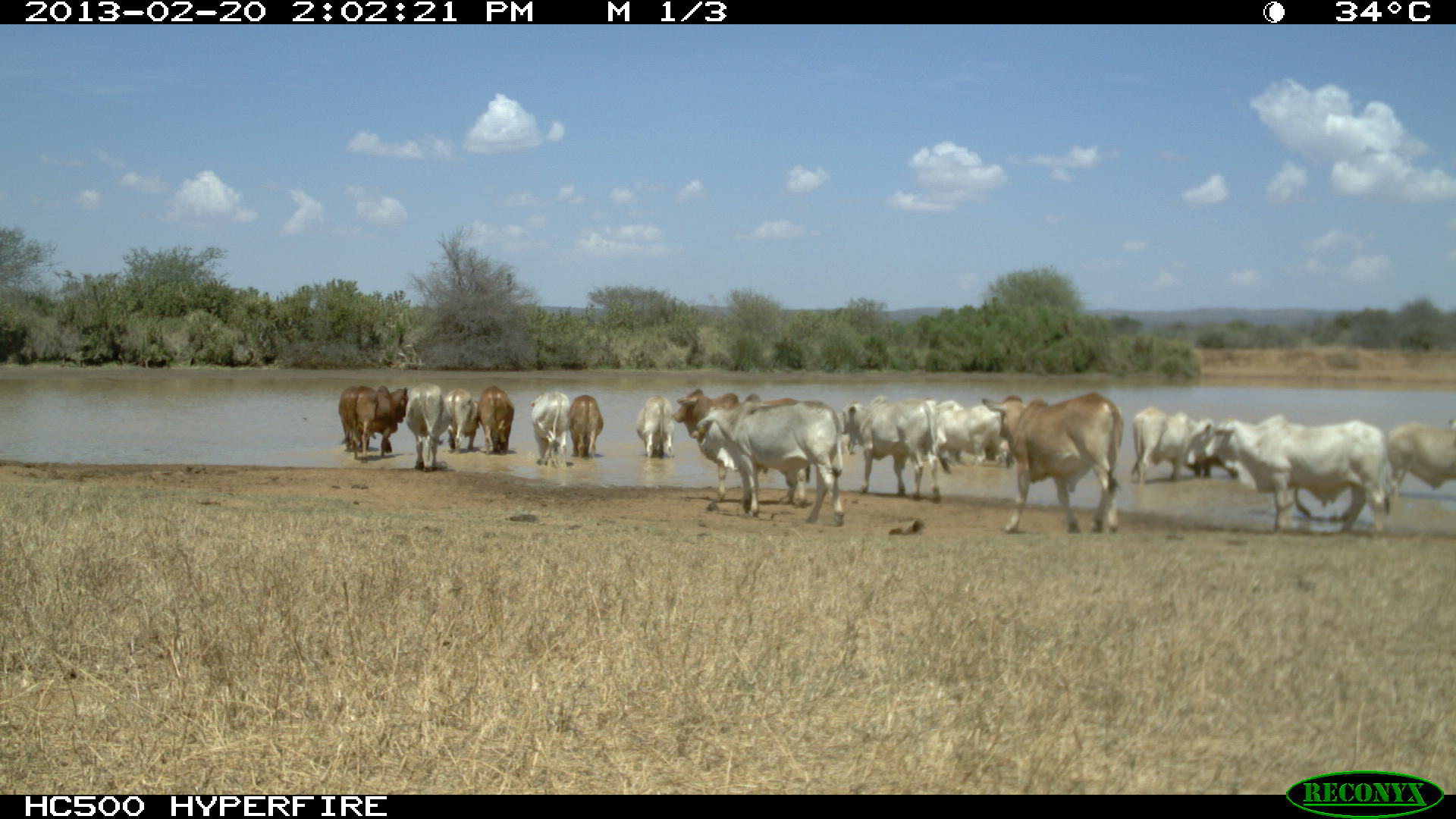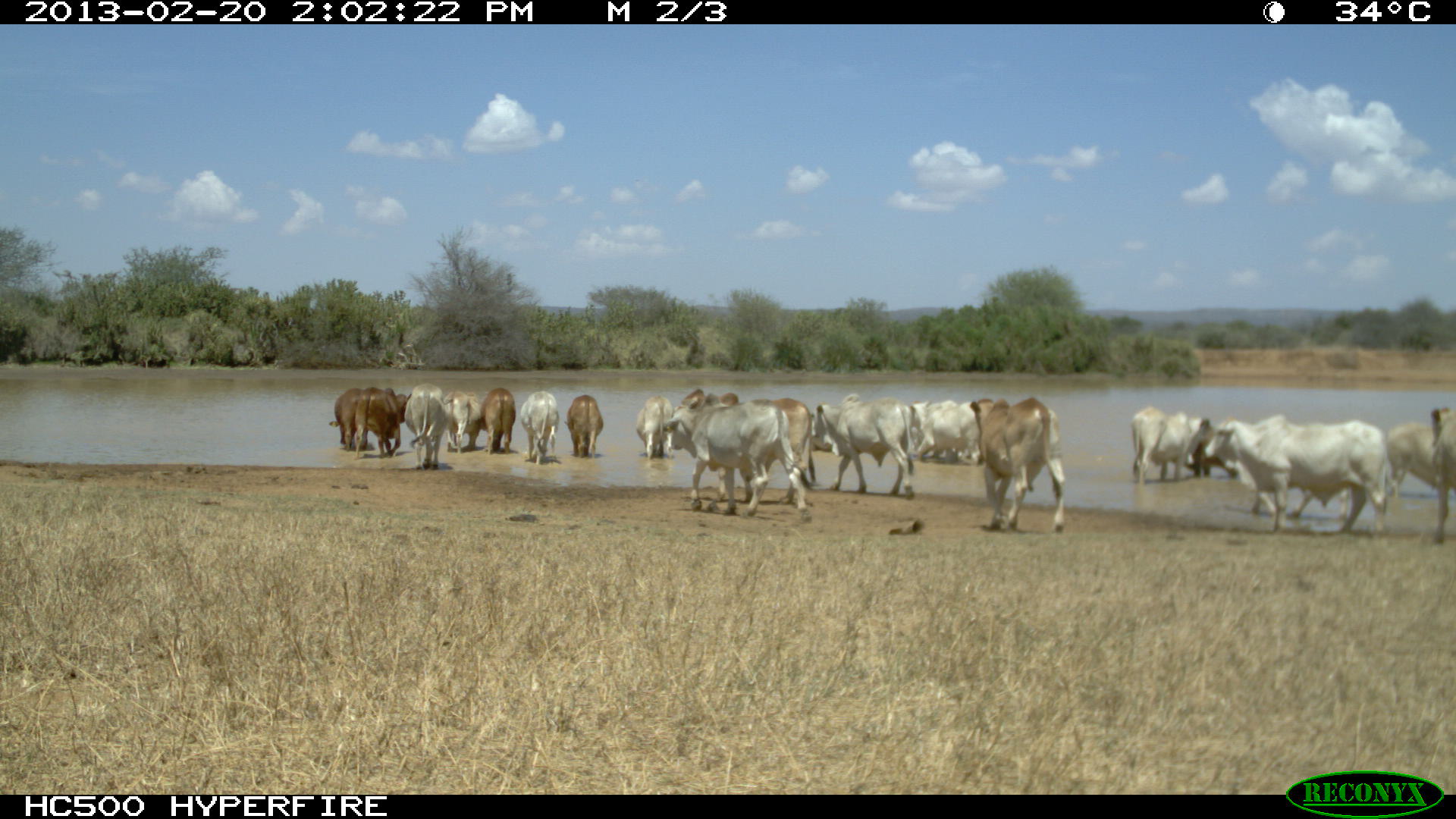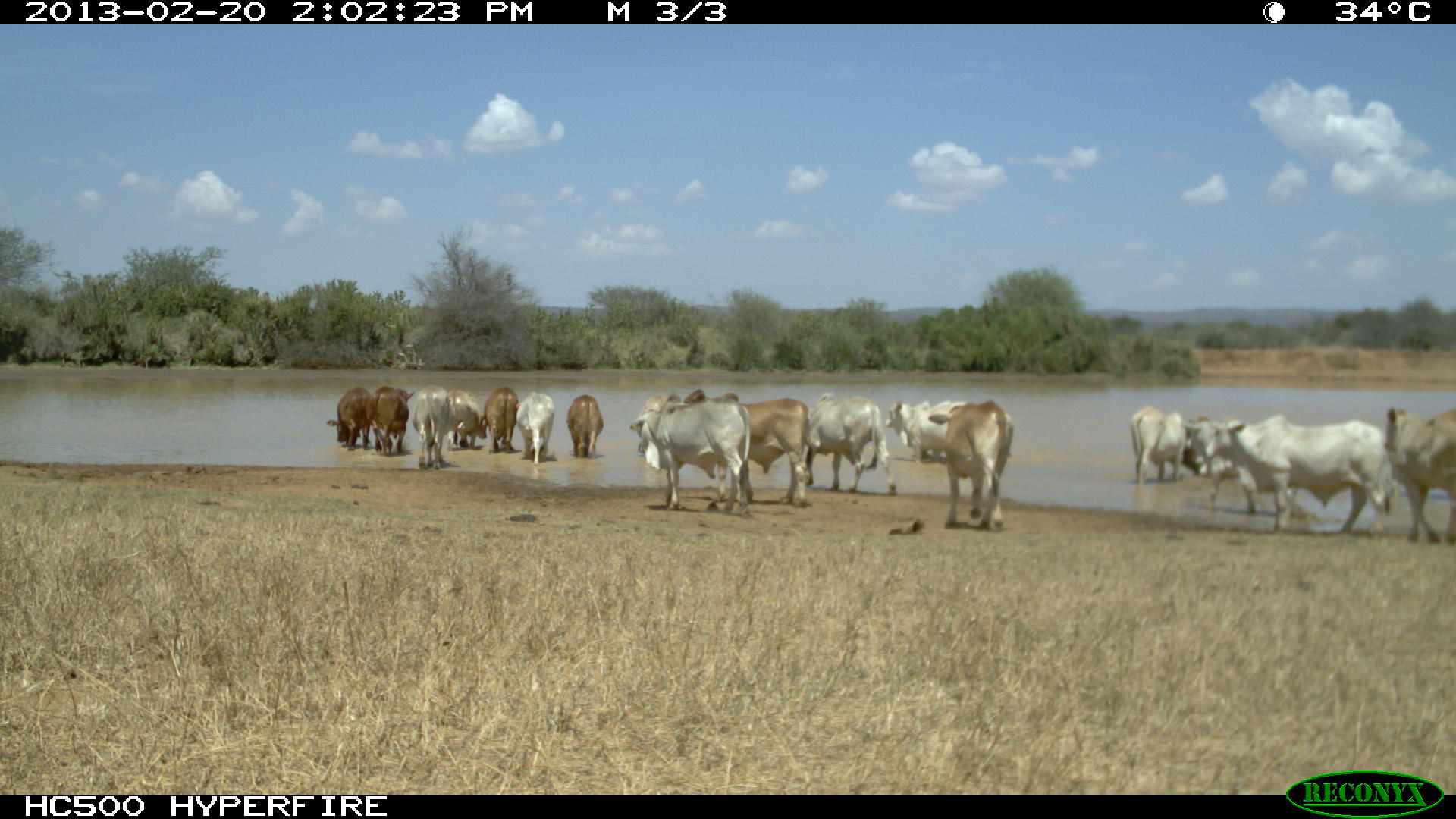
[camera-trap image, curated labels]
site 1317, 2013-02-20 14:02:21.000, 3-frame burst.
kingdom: Animalia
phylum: Chordata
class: Mammalia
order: Artiodactyla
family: Bovidae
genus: Bos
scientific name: Bos taurus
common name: domestic cattle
Bos taurus (domestic cattle), count 9.